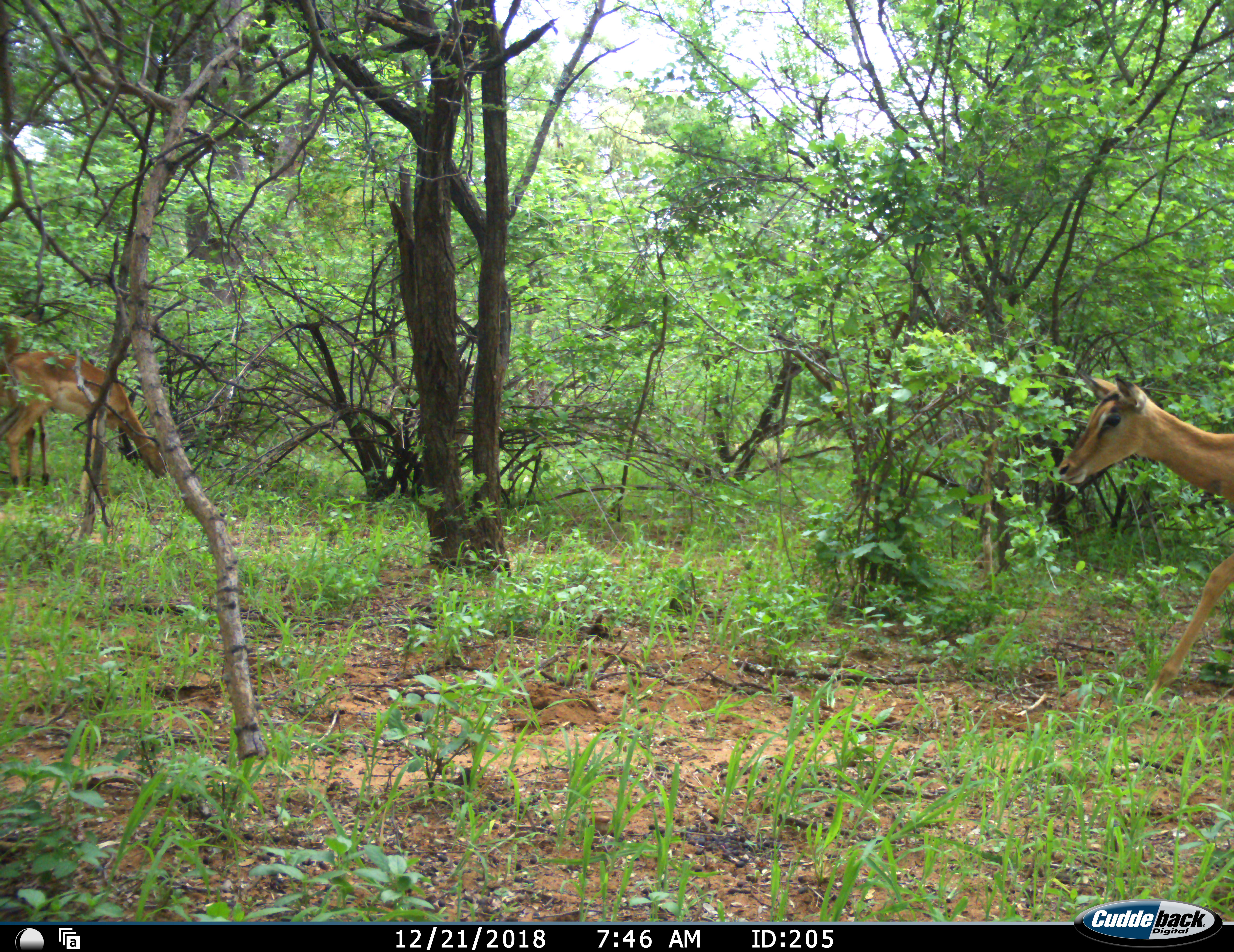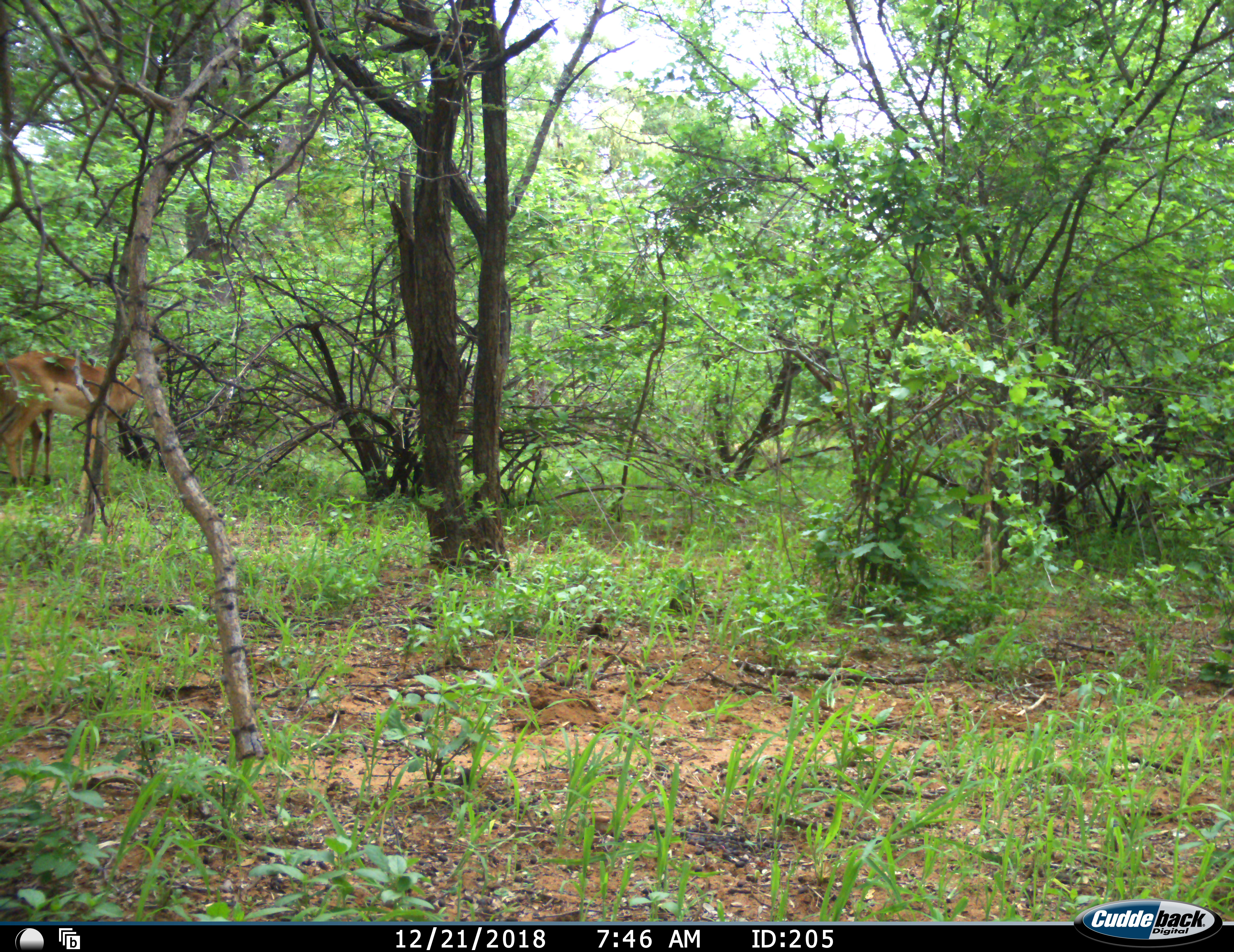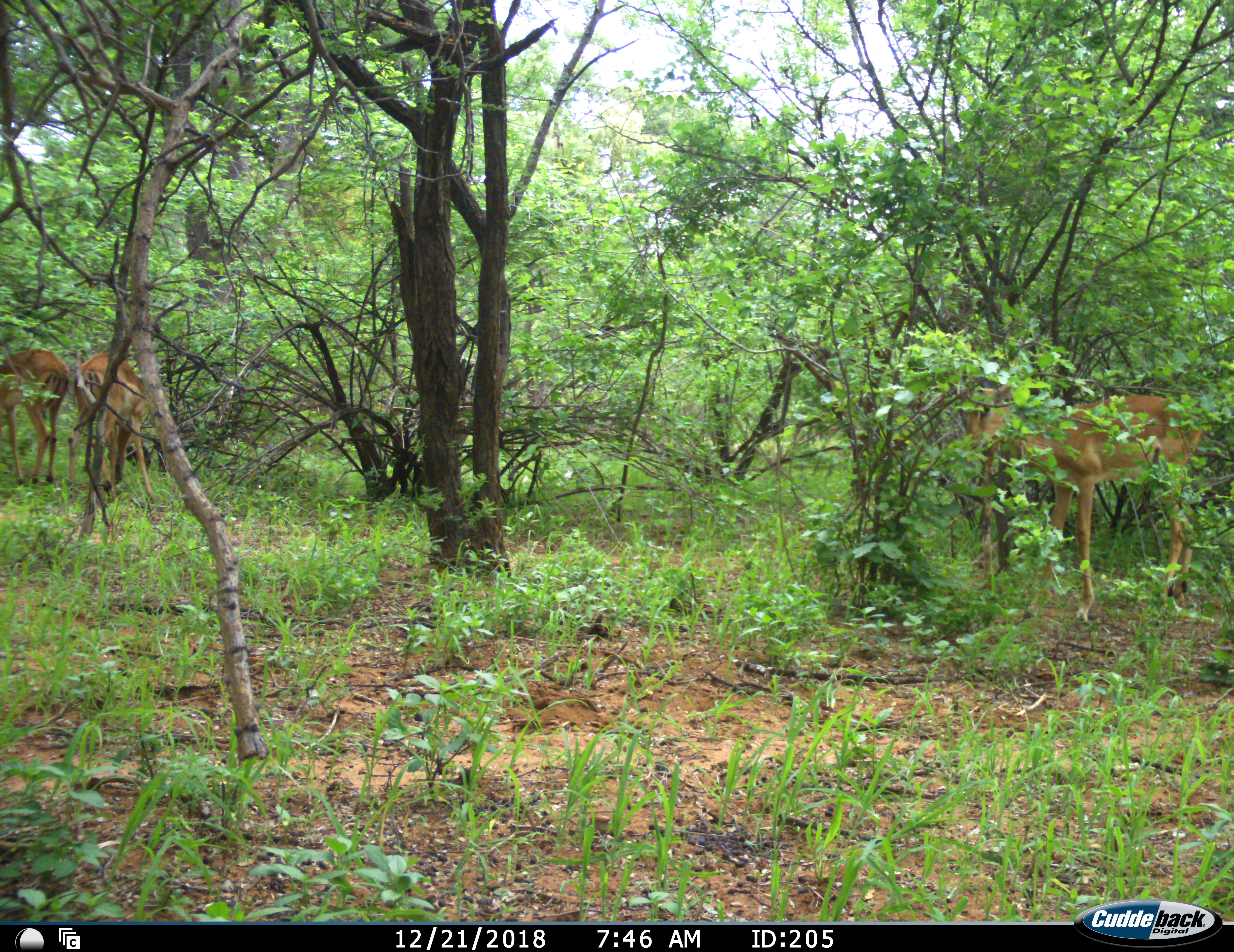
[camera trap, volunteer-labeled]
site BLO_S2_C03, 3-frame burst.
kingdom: Animalia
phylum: Chordata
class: Mammalia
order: Artiodactyla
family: Bovidae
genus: Aepyceros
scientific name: Aepyceros melampus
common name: impala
Impala (Aepyceros melampus), count 3. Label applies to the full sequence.